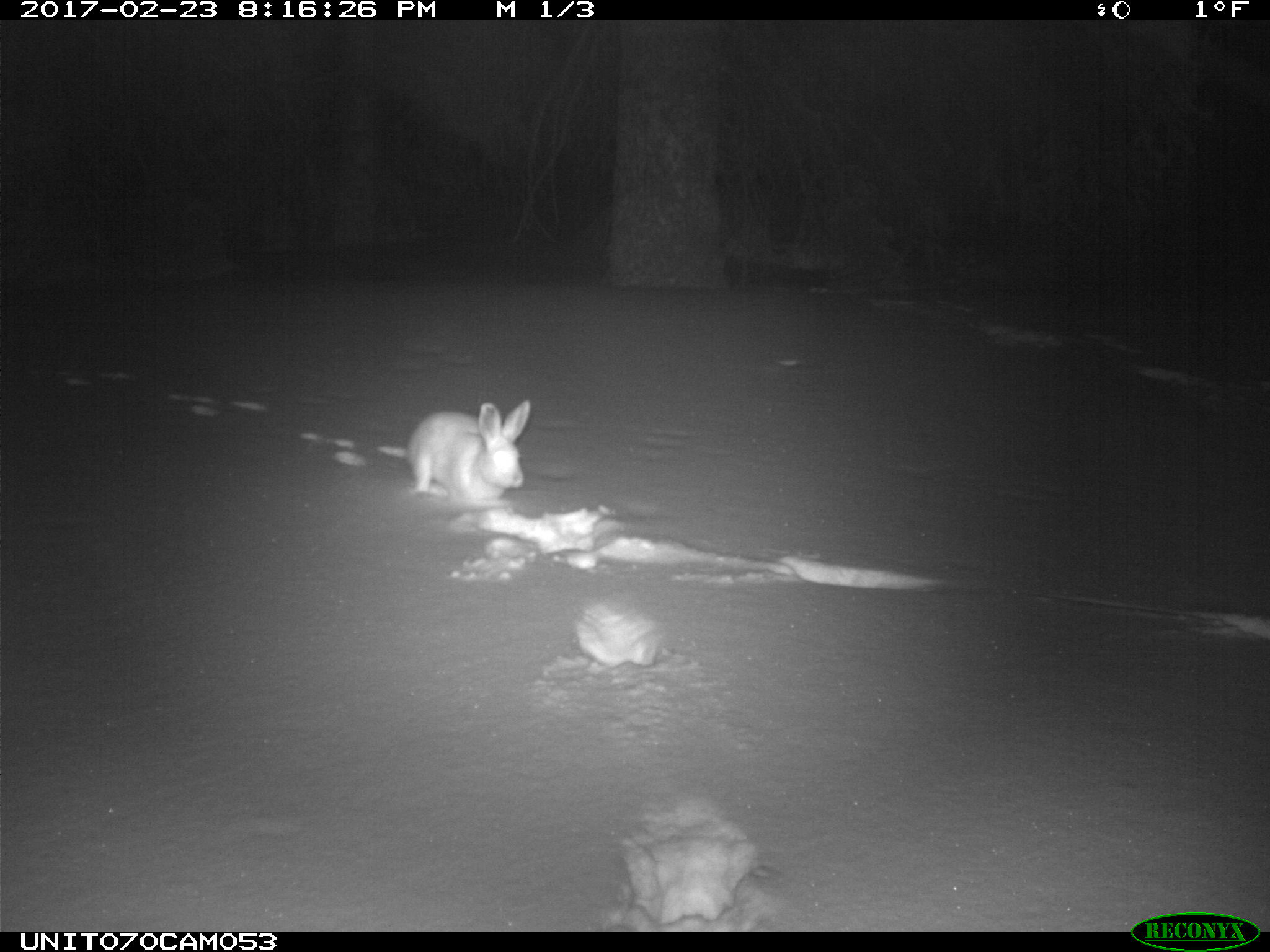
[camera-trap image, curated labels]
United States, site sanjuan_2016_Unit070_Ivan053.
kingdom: Animalia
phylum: Chordata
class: Mammalia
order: Lagomorpha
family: Leporidae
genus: Lepus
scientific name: Lepus americanus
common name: snowshoe hare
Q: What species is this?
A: Lepus americanus (snowshoe hare).